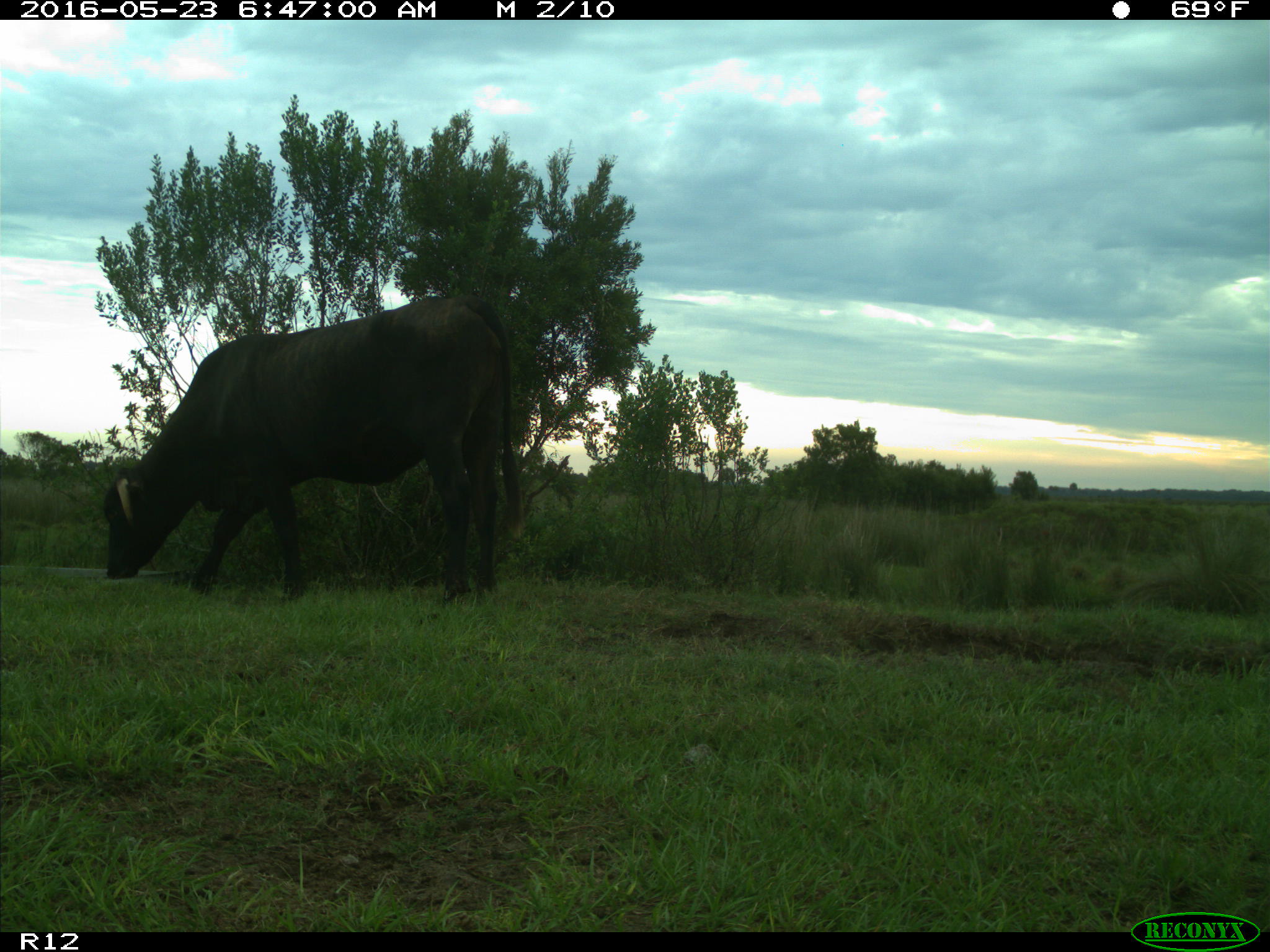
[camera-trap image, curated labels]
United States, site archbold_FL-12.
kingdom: Animalia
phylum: Chordata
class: Mammalia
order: Artiodactyla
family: Bovidae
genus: Bos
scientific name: Bos taurus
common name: domestic cow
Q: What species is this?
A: Bos taurus (domestic cow).